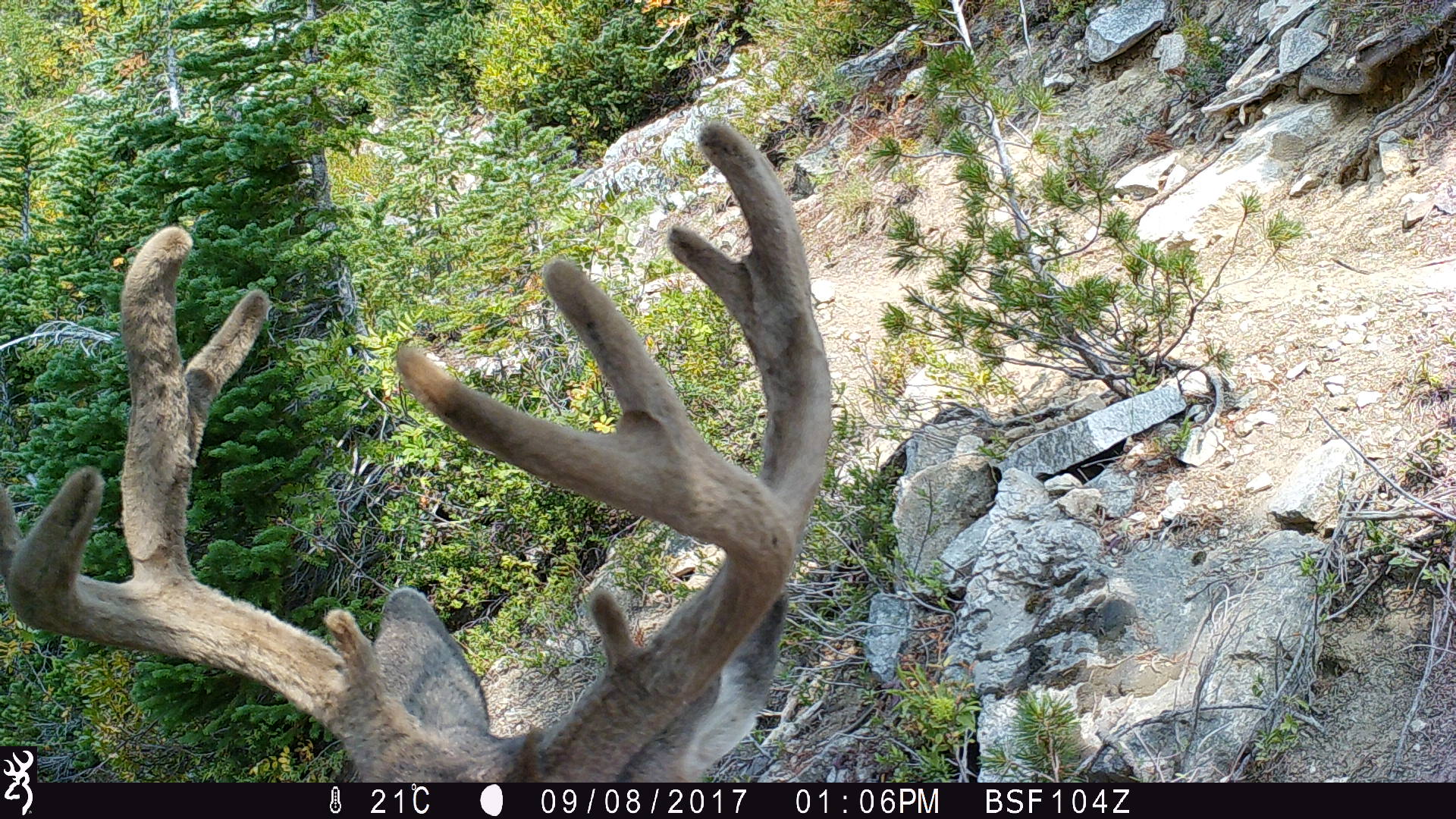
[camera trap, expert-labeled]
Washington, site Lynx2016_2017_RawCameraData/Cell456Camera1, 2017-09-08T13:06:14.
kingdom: Animalia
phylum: Chordata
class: Mammalia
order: Artiodactyla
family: Cervidae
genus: Odocoileus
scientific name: Odocoileus hemionus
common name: mule deer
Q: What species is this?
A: Odocoileus hemionus (mule deer).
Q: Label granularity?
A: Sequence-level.